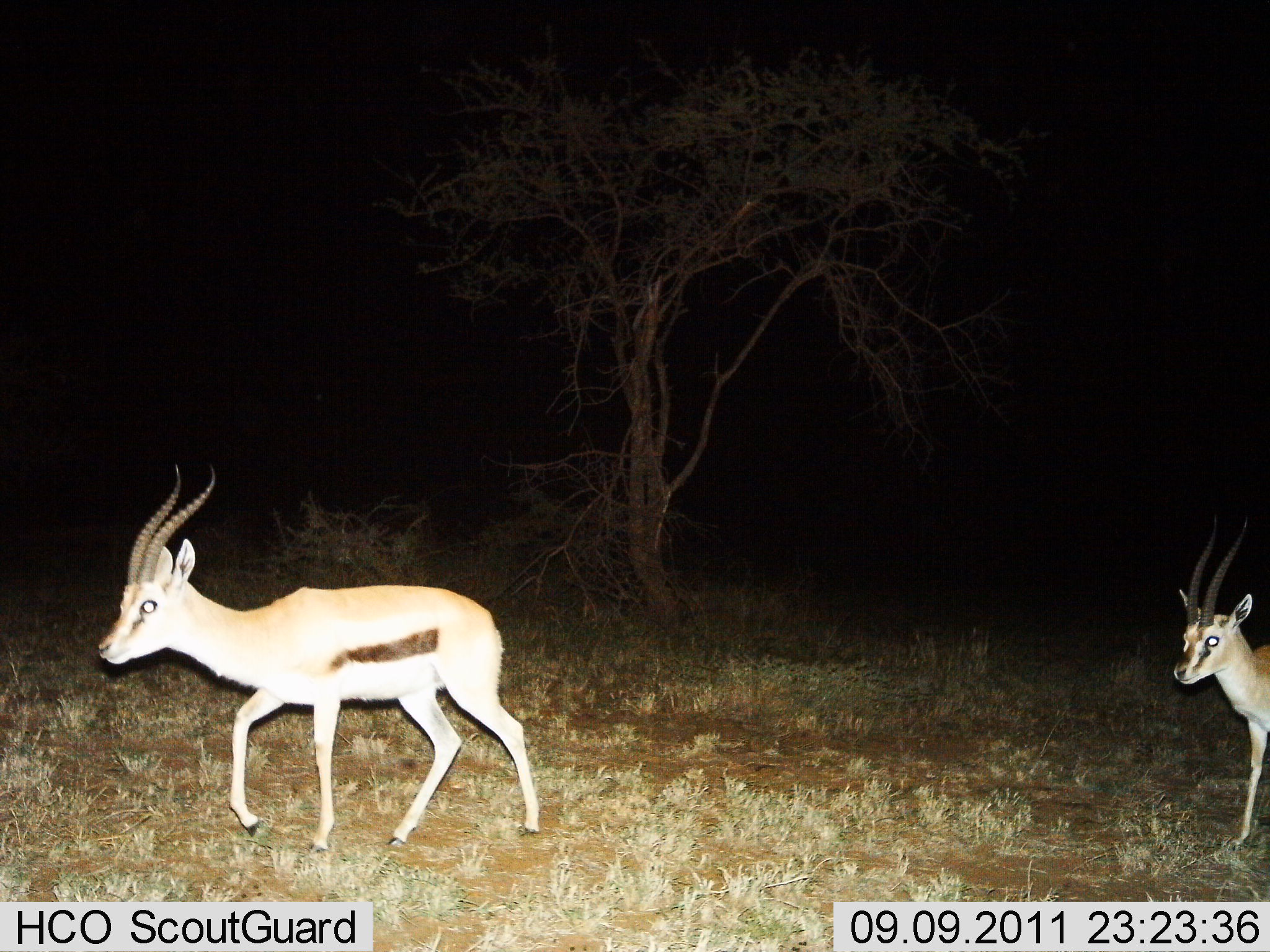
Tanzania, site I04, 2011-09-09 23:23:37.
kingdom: Animalia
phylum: Chordata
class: Mammalia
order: Artiodactyla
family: Bovidae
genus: Eudorcas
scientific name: Eudorcas thomsonii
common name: thomson's gazelle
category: gazellethomsons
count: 2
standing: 15%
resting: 0%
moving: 92%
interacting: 0%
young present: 0%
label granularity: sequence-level